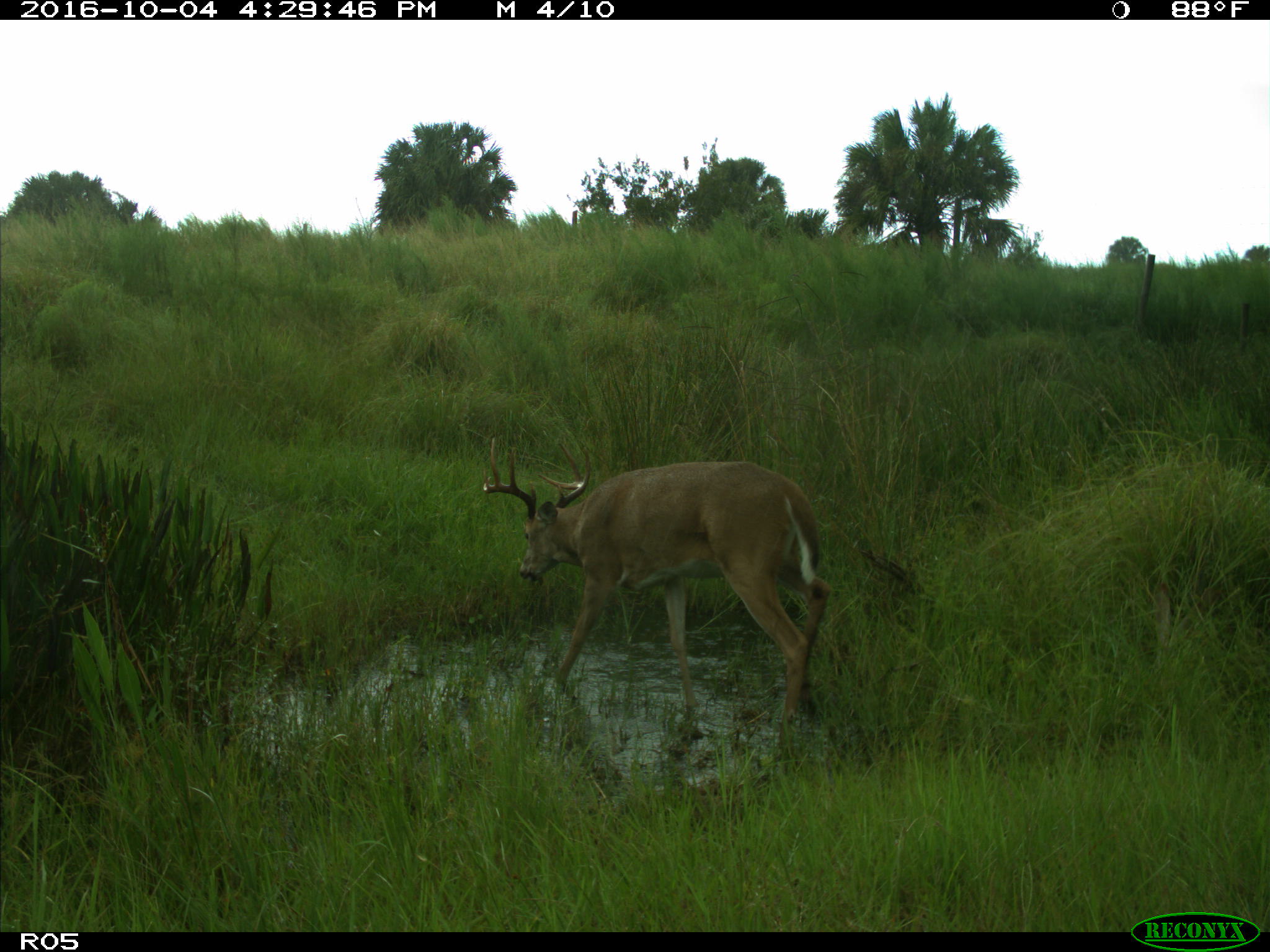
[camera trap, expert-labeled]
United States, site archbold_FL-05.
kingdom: Animalia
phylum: Chordata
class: Mammalia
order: Artiodactyla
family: Cervidae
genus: Odocoileus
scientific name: Odocoileus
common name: deer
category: unidentified deer